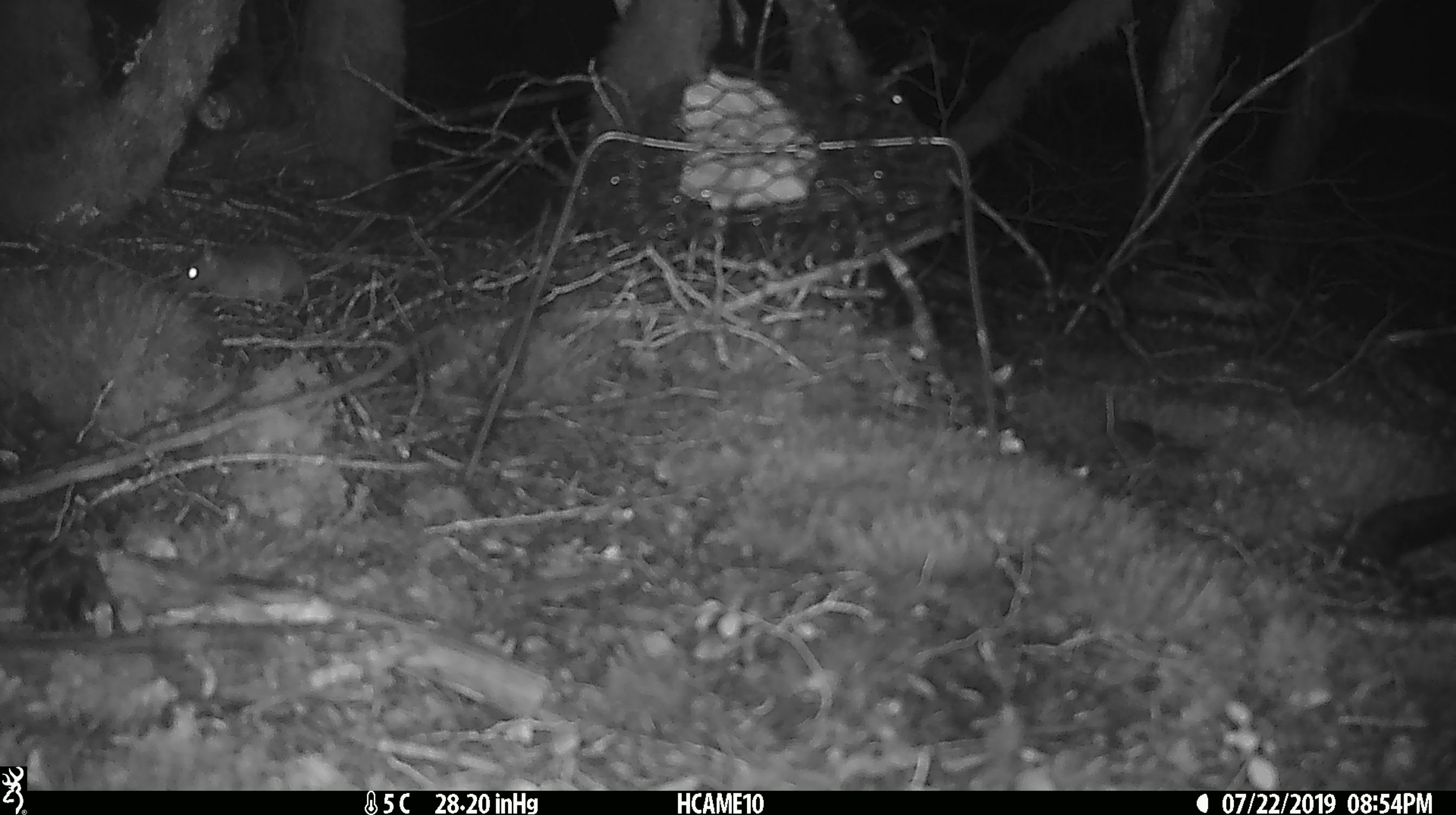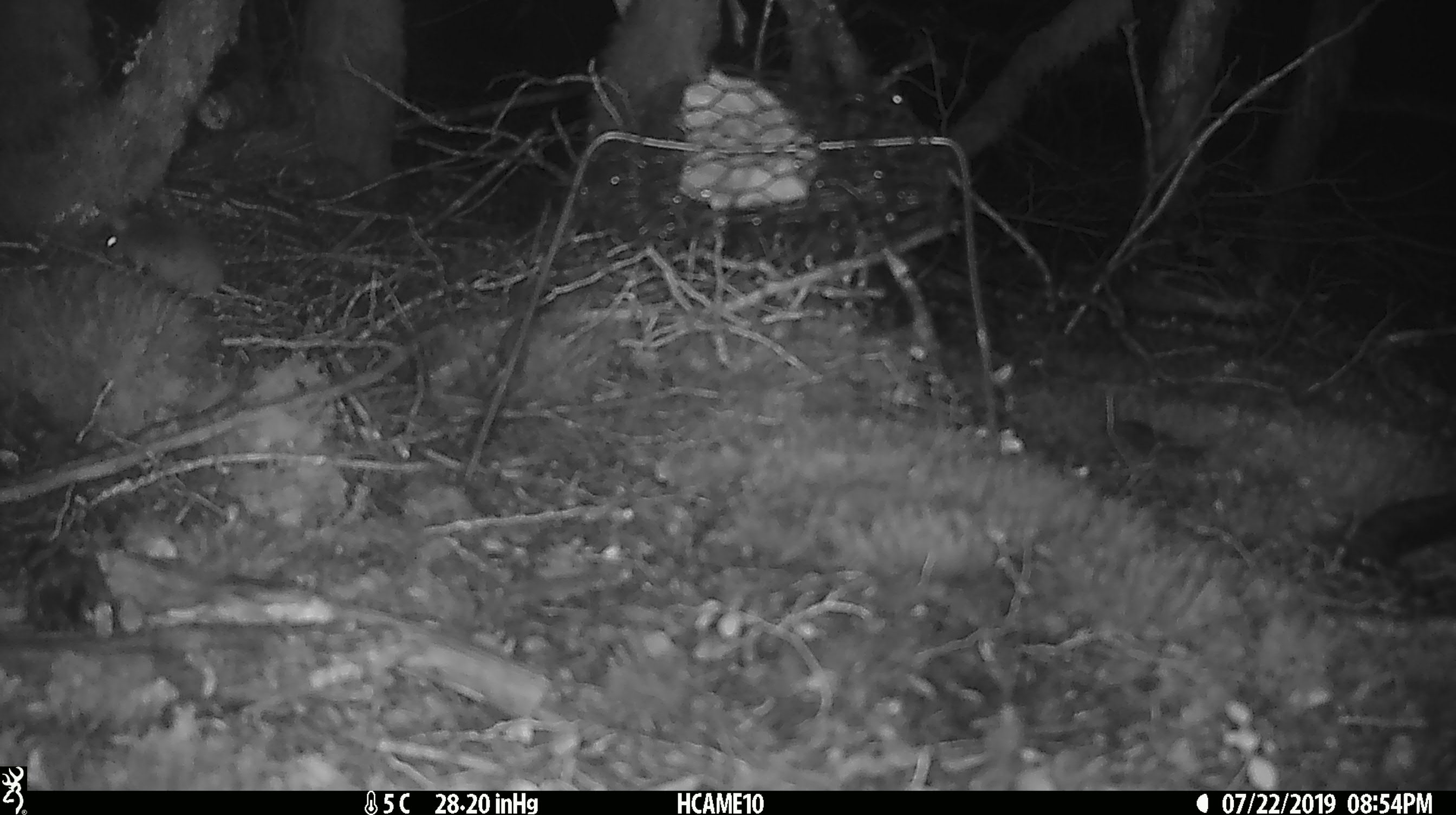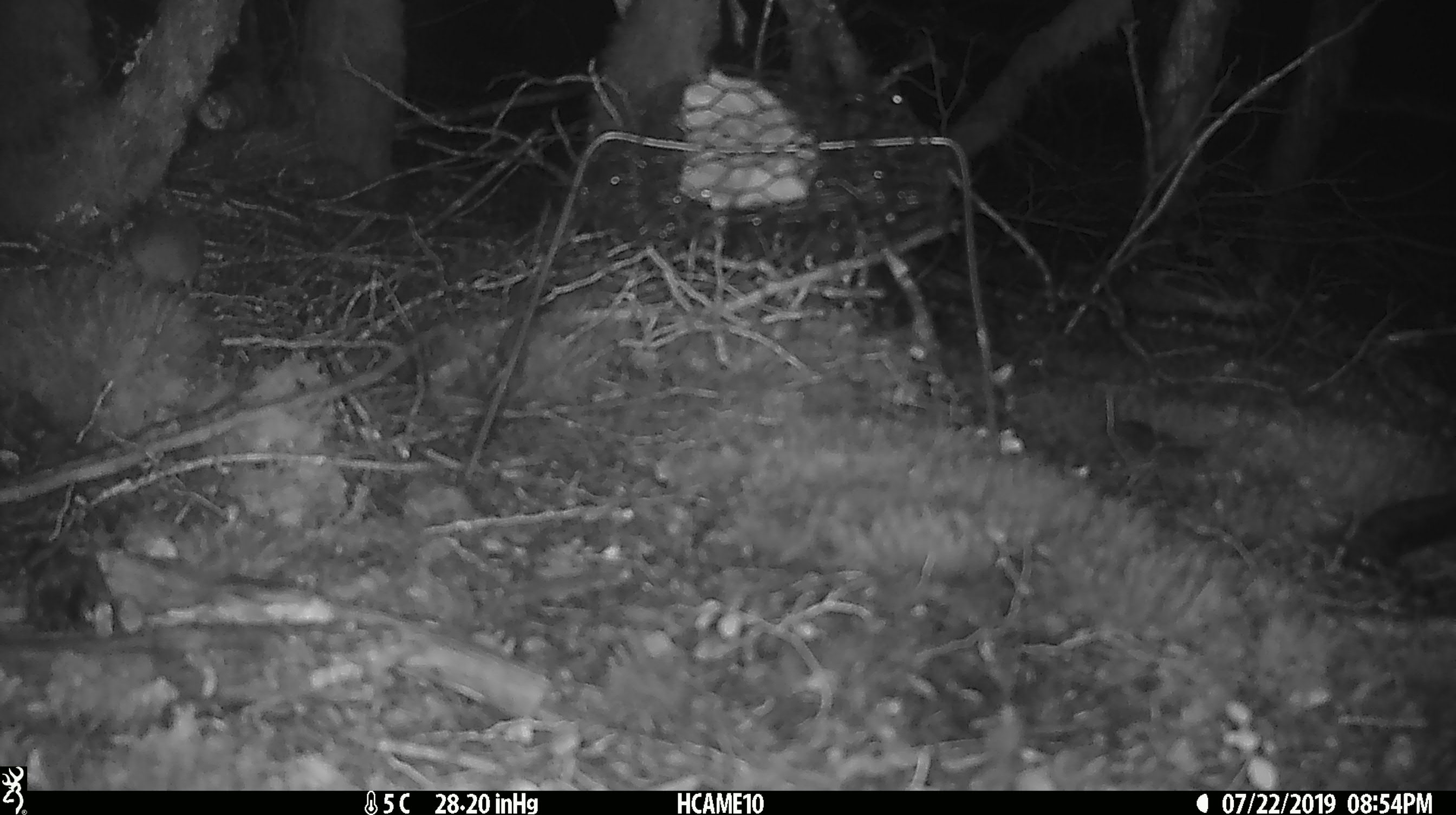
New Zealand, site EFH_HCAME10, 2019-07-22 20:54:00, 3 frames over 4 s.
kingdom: Animalia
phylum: Chordata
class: Mammalia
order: Rodentia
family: Muridae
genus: Rattus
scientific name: Rattus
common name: rat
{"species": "rat (Rattus)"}